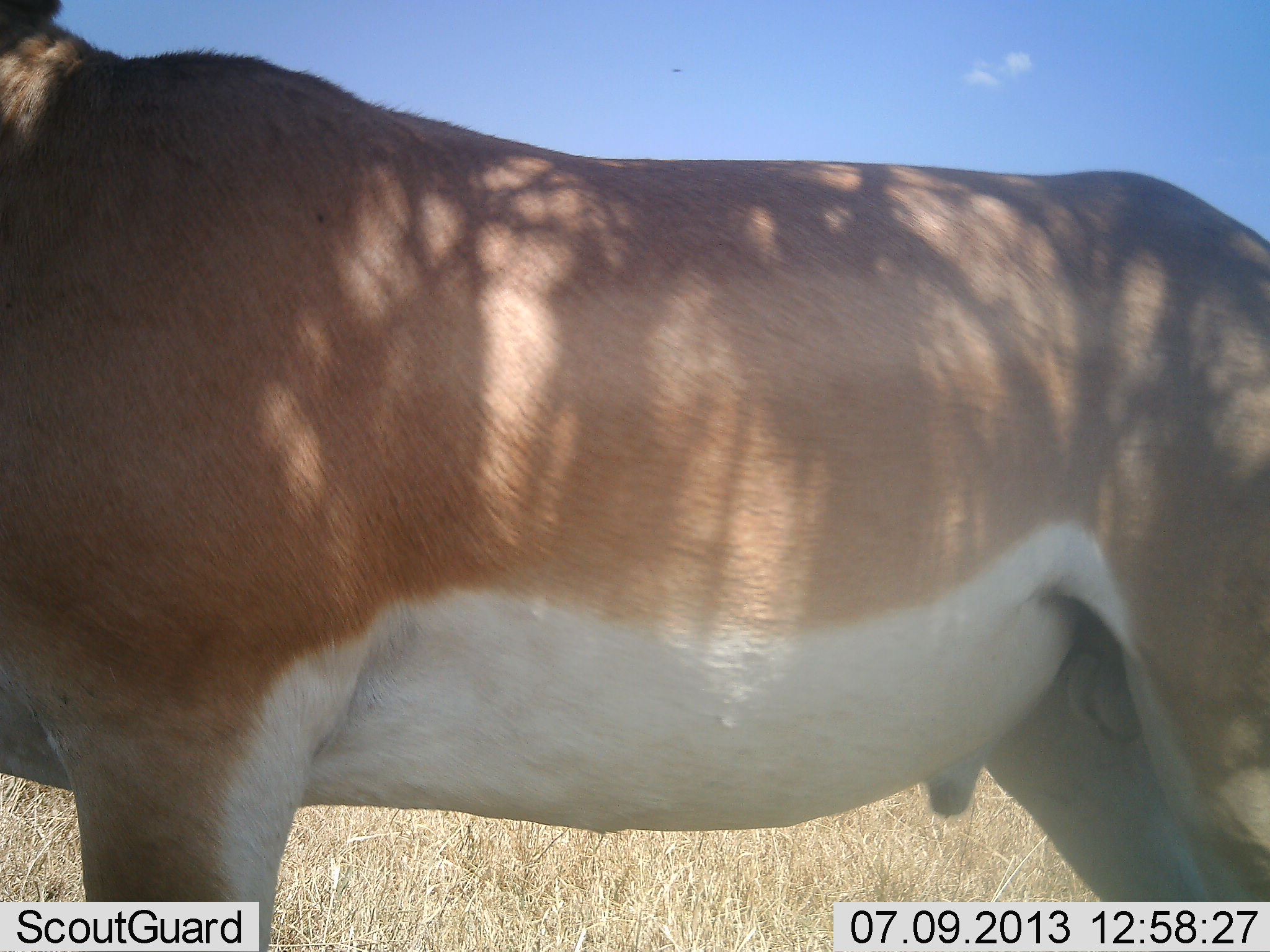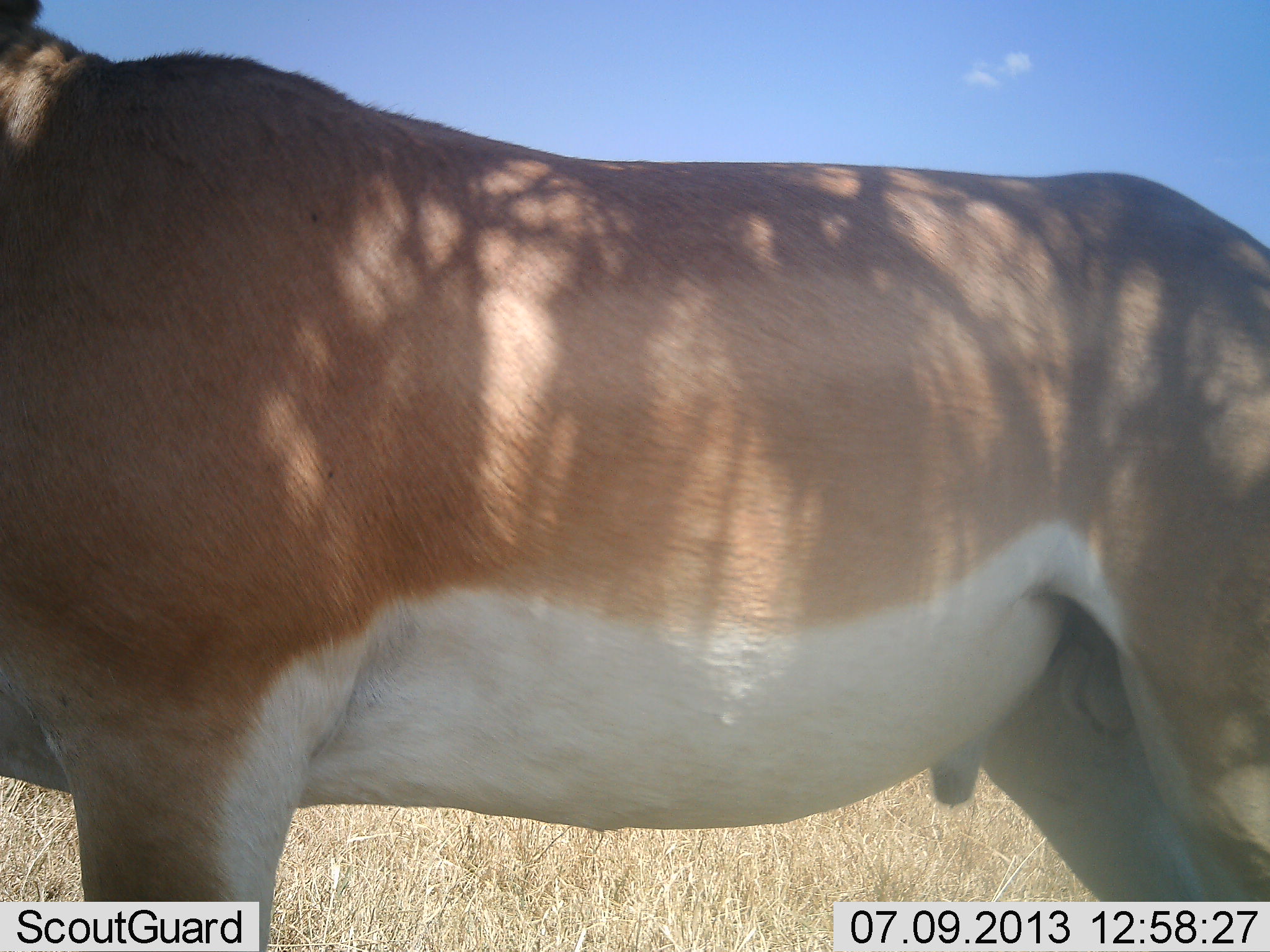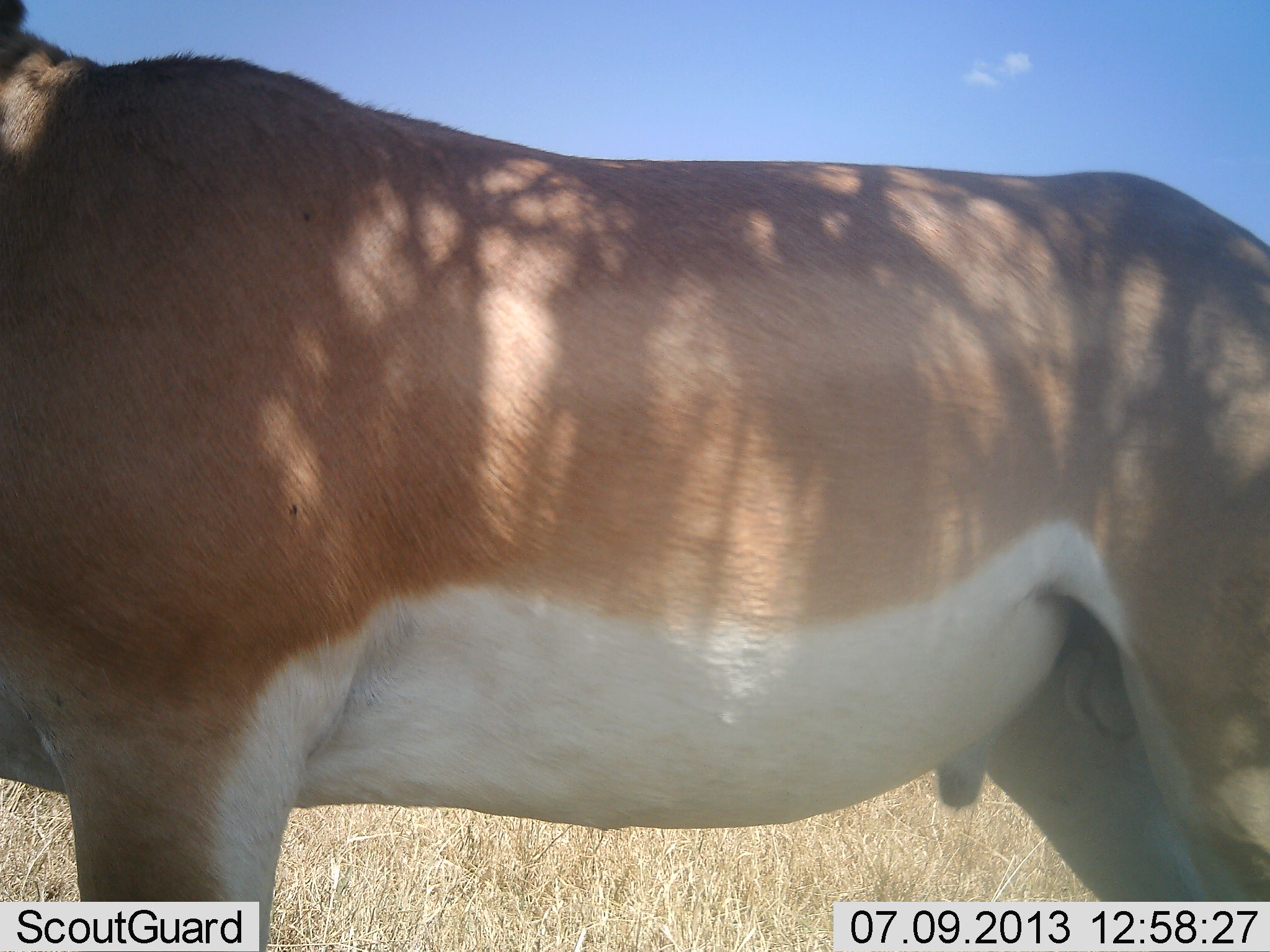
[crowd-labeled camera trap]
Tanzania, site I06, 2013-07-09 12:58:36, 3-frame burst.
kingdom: Animalia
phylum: Chordata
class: Mammalia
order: Artiodactyla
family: Bovidae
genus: Nanger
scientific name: Nanger granti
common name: grant's gazelle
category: gazellegrants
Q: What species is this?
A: Gazellegrants (grant's gazelle) (Nanger granti).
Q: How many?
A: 1.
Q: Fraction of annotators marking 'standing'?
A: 97%.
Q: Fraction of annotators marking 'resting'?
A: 3%.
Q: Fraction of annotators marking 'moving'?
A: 0%.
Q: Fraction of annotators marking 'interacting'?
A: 3%.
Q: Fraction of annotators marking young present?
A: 0%.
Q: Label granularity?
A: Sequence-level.